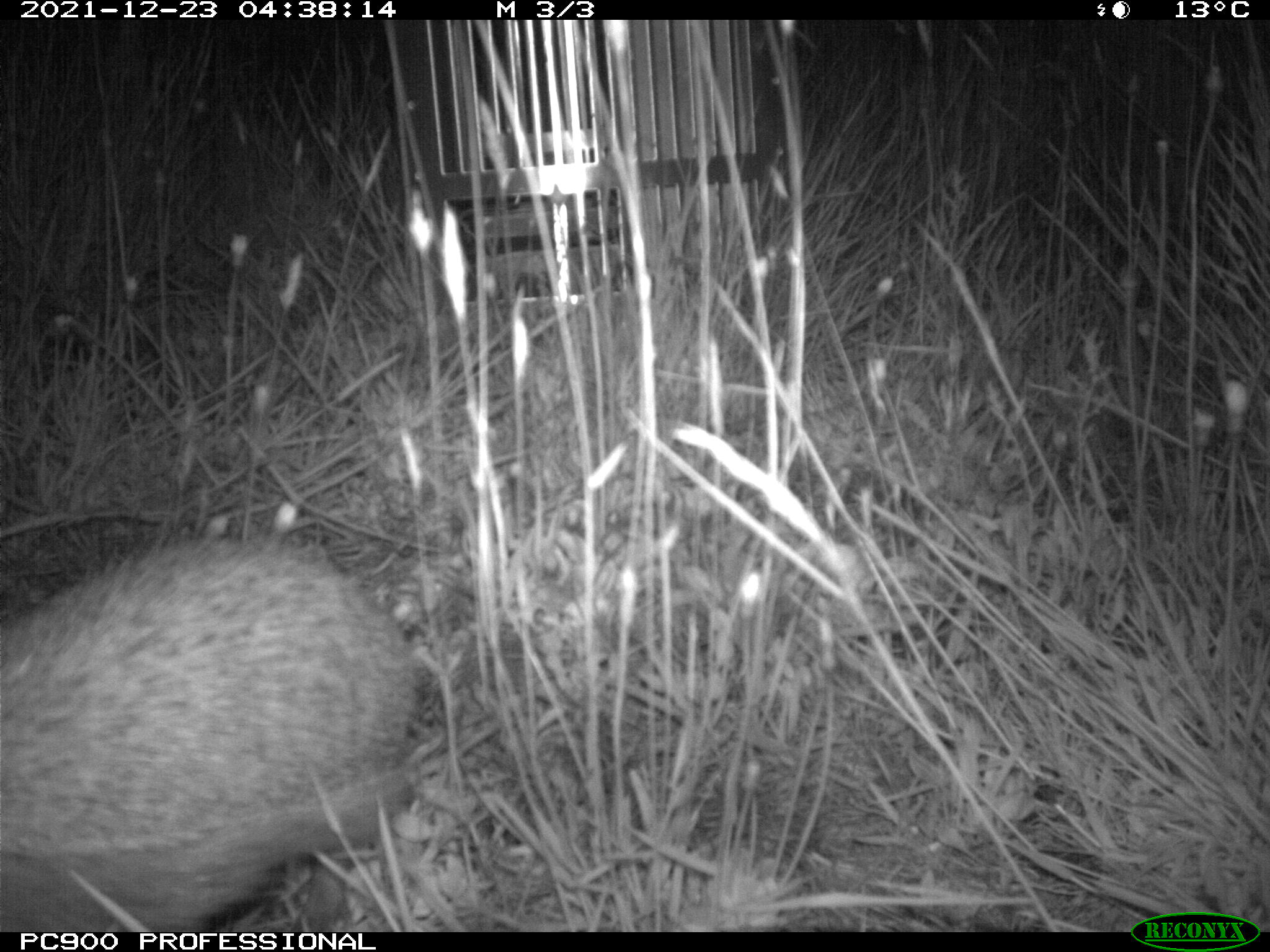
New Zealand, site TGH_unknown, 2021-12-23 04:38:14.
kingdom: Animalia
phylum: Chordata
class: Mammalia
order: Eulipotyphla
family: Erinaceidae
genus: Erinaceus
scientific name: Erinaceus europaeus europaeus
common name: european hedgehog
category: hedgehog